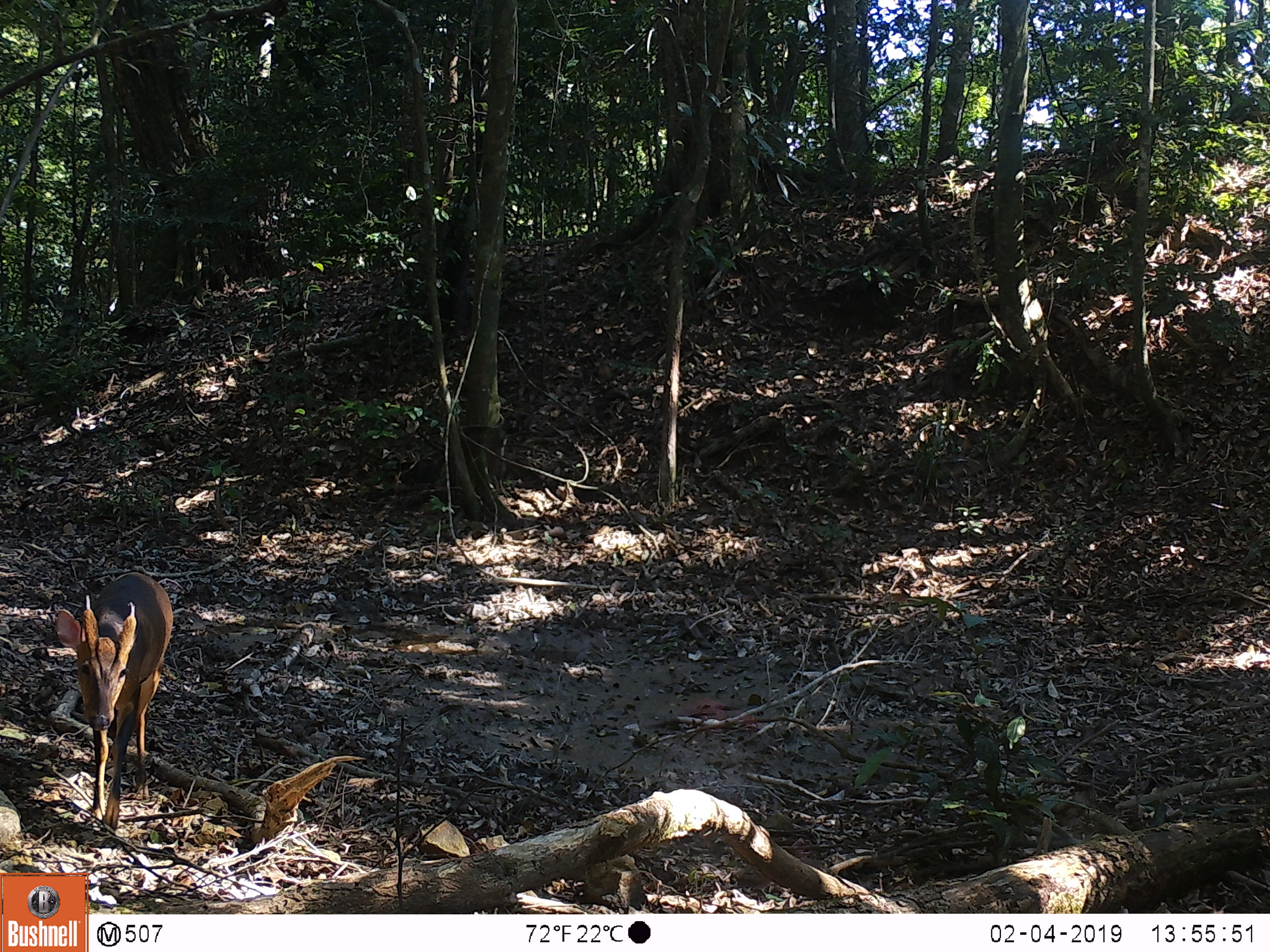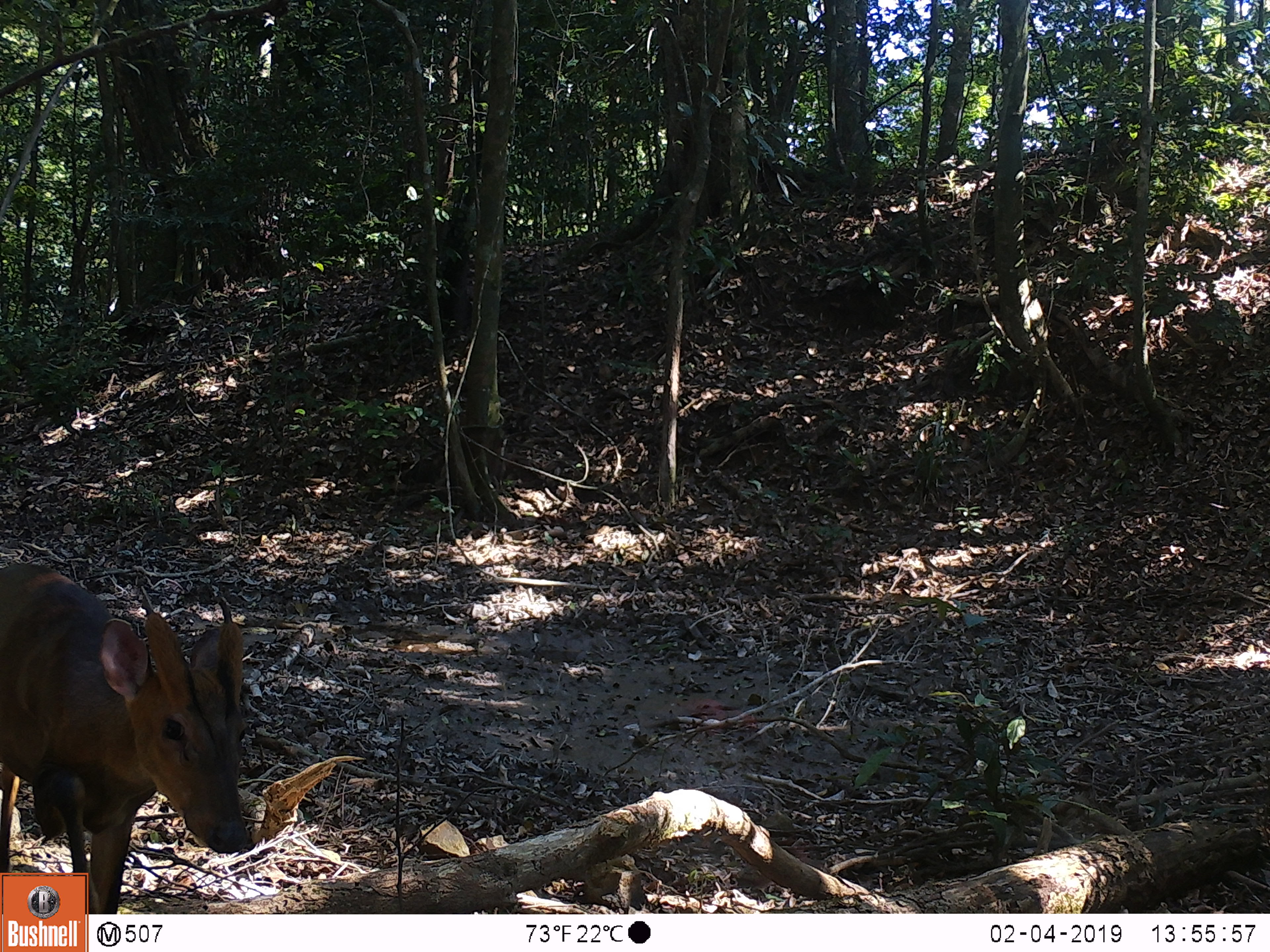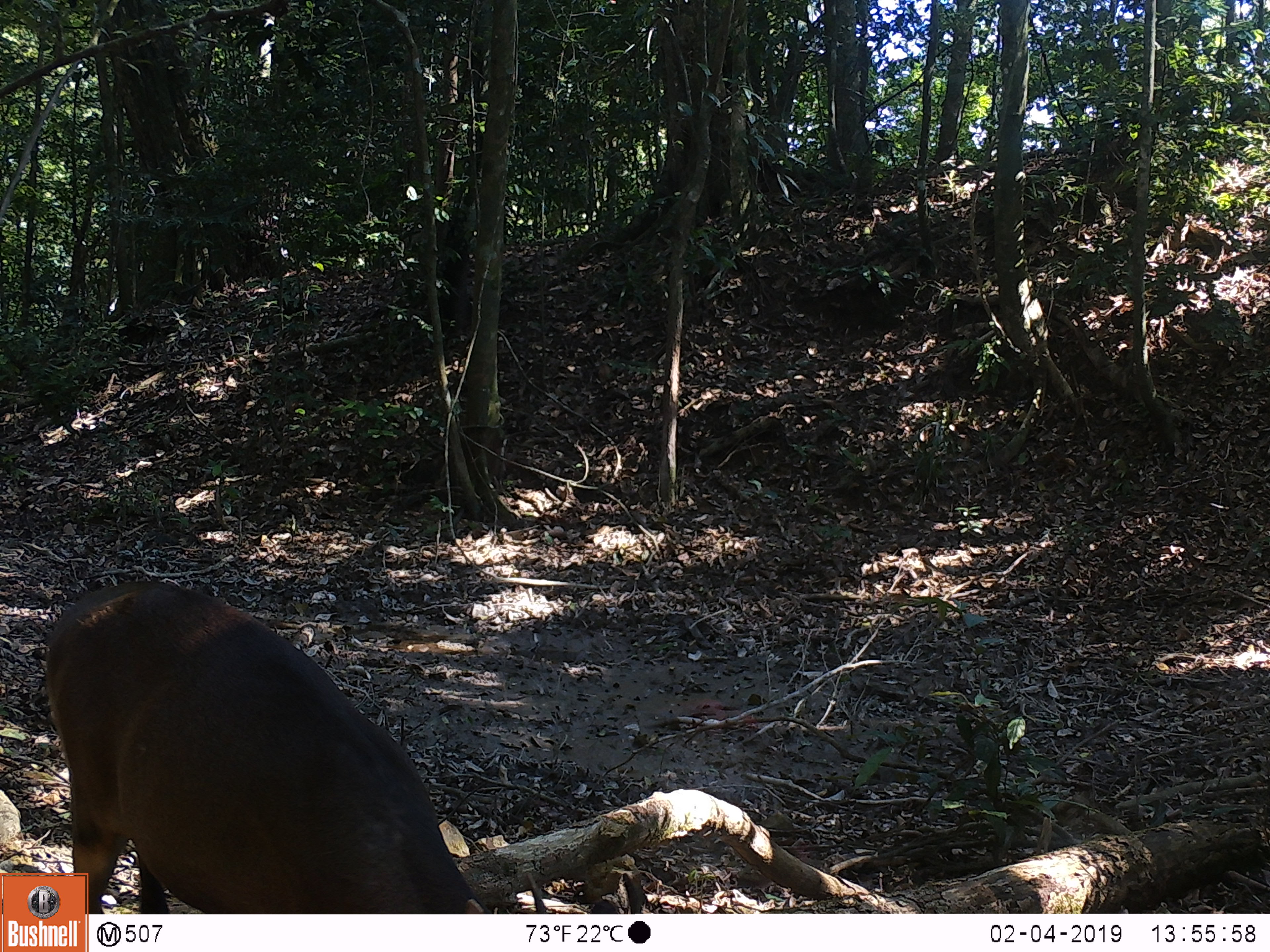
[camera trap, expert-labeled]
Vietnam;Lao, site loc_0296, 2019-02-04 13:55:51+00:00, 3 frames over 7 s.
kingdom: Animalia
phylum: Chordata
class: Mammalia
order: Artiodactyla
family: Cervidae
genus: Muntiacus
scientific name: Muntiacus vuquangensis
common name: large-antlered muntjac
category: large antlered muntjac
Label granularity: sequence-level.